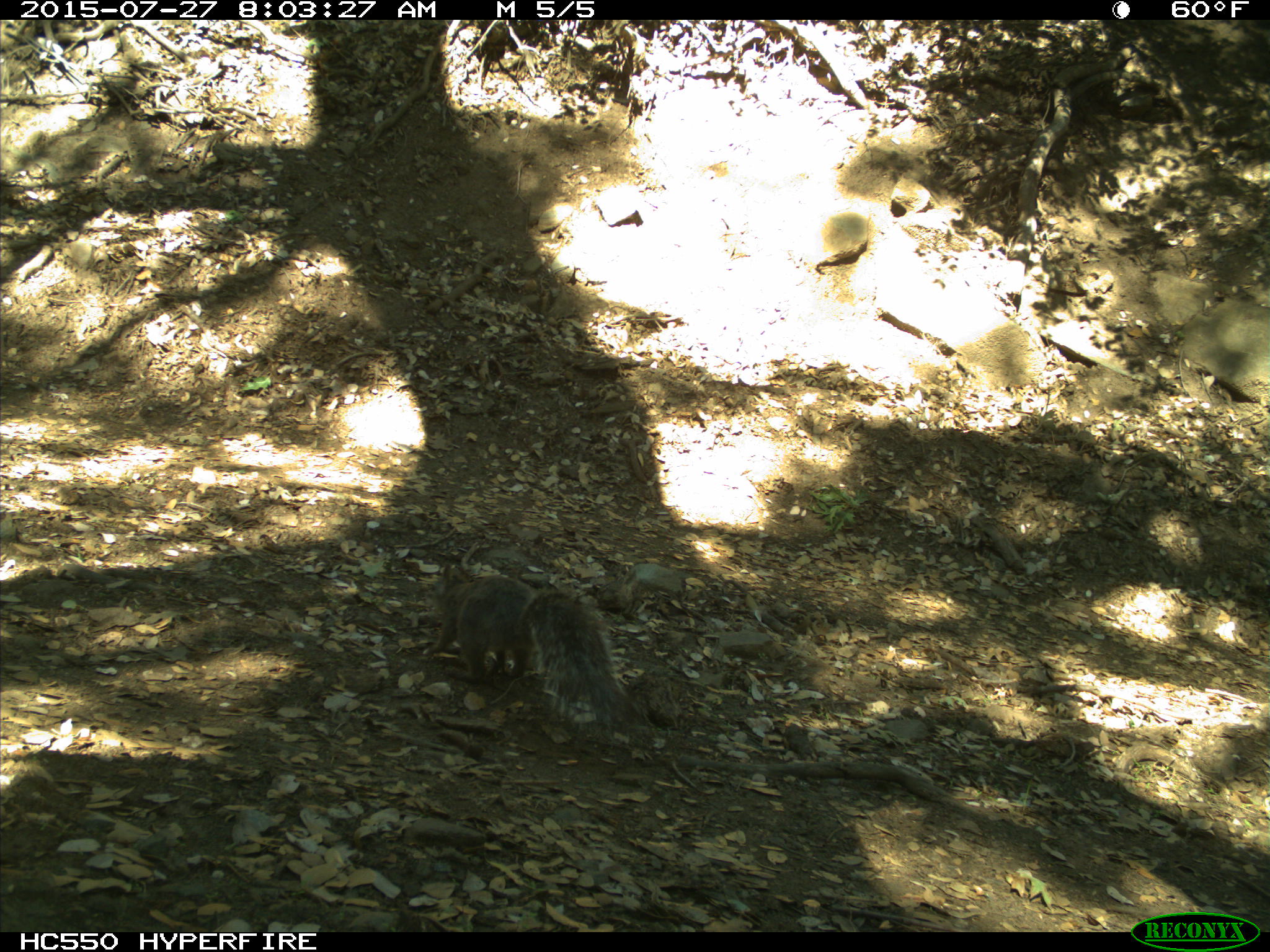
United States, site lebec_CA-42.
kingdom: Animalia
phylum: Chordata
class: Mammalia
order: Rodentia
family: Sciuridae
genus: Sciurus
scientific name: Sciurus carolinensis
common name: eastern gray squirrel